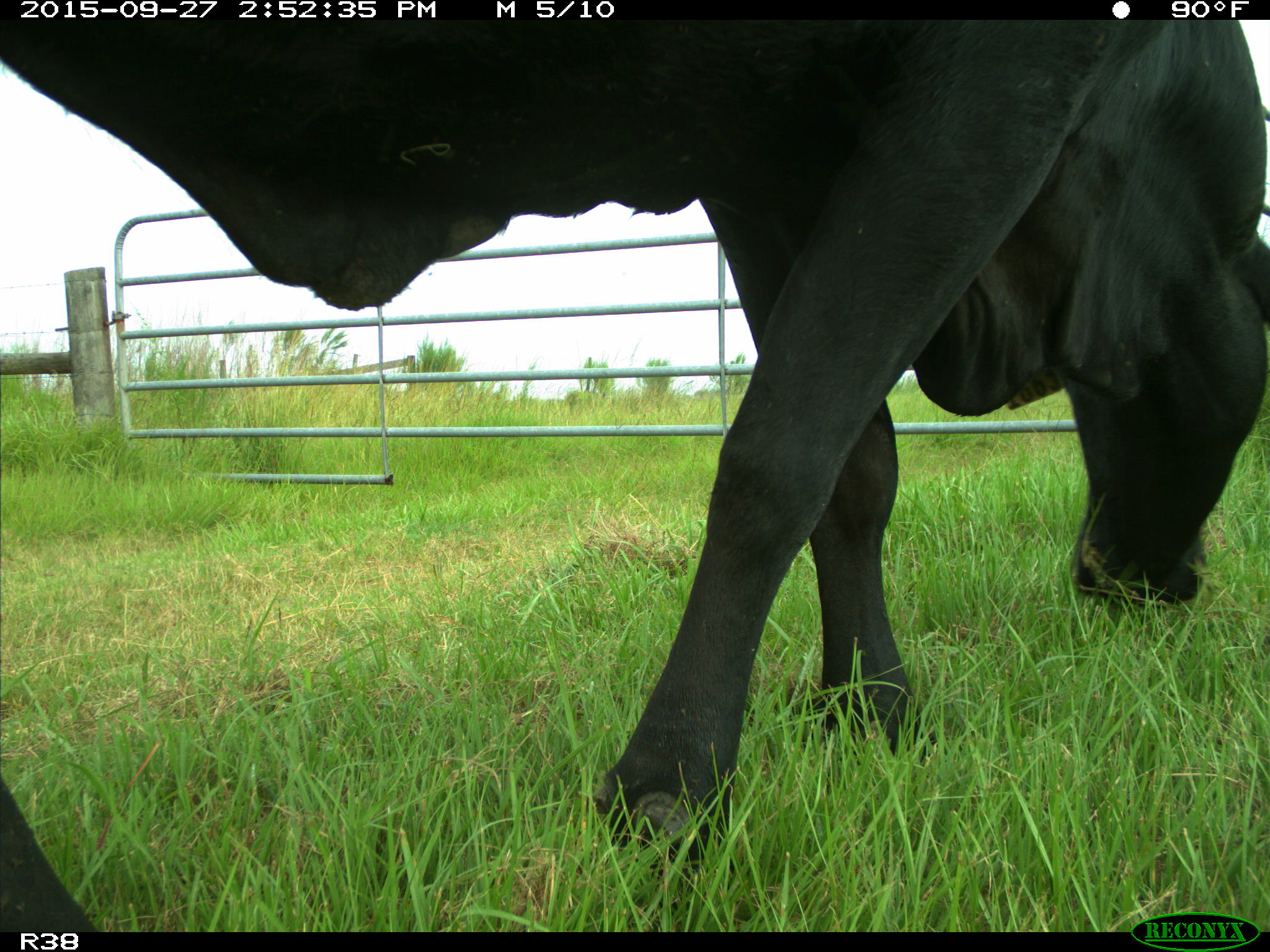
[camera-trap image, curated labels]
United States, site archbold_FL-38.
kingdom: Animalia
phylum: Chordata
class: Mammalia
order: Artiodactyla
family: Bovidae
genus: Bos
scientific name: Bos taurus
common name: domestic cow